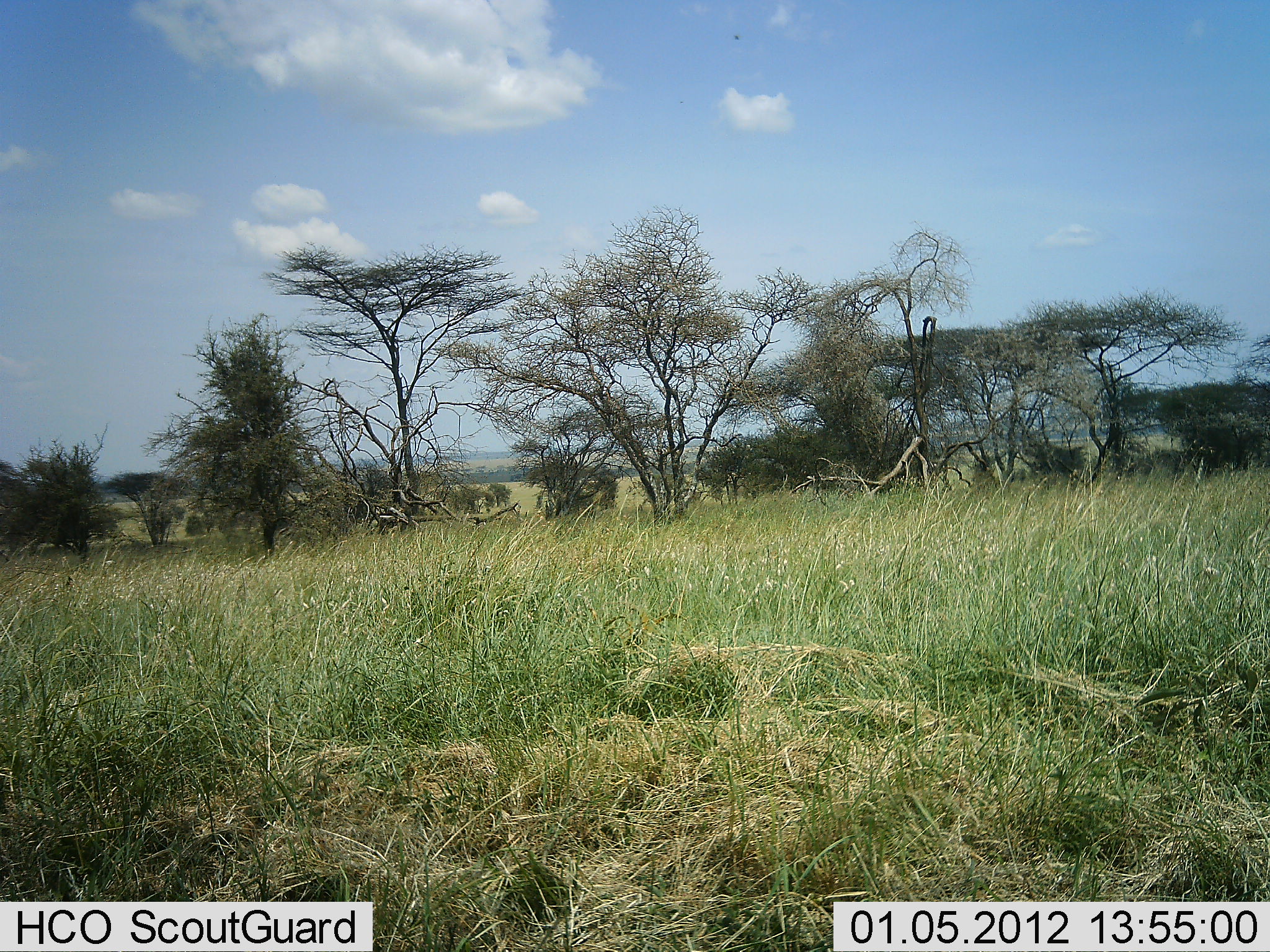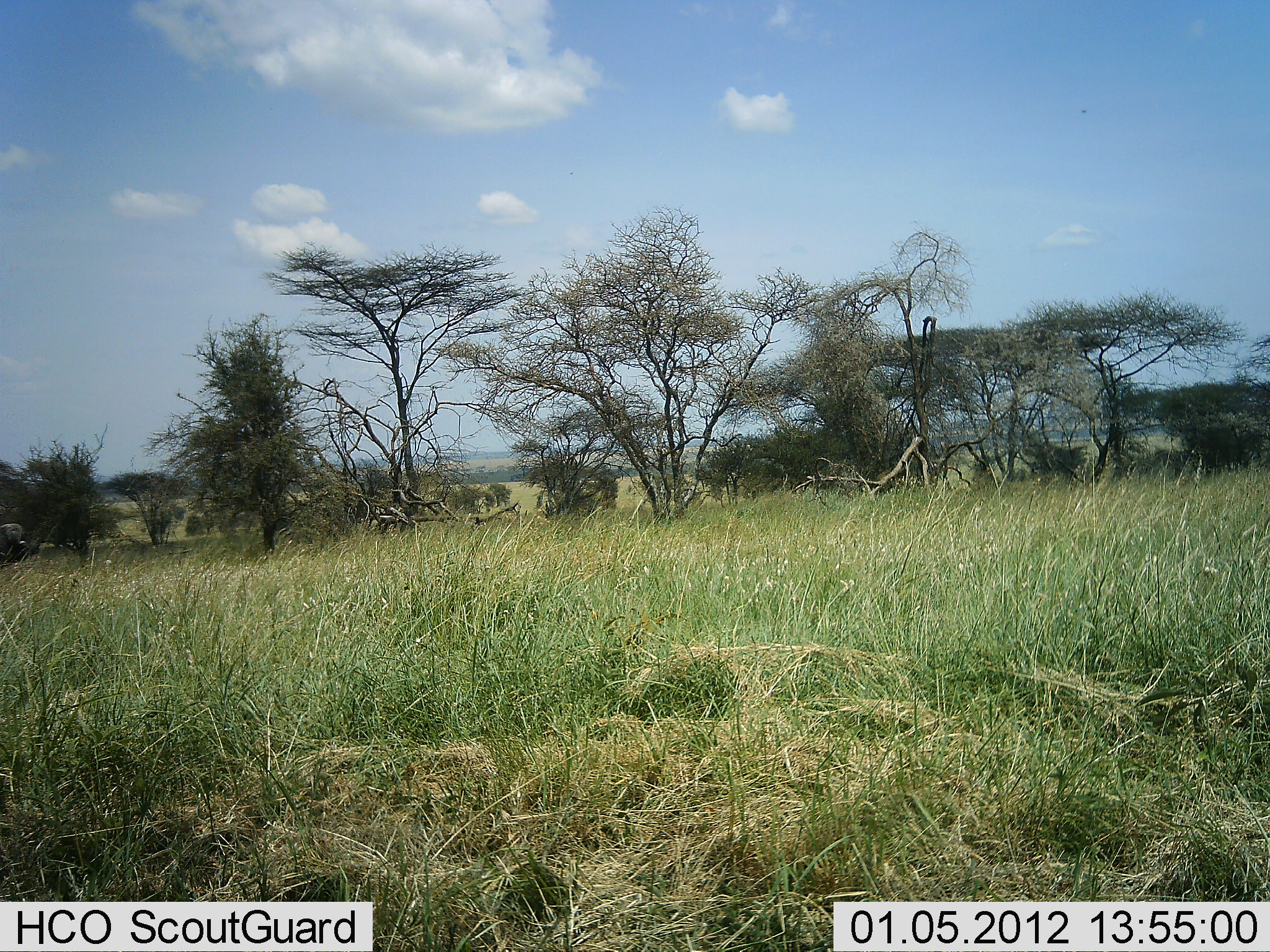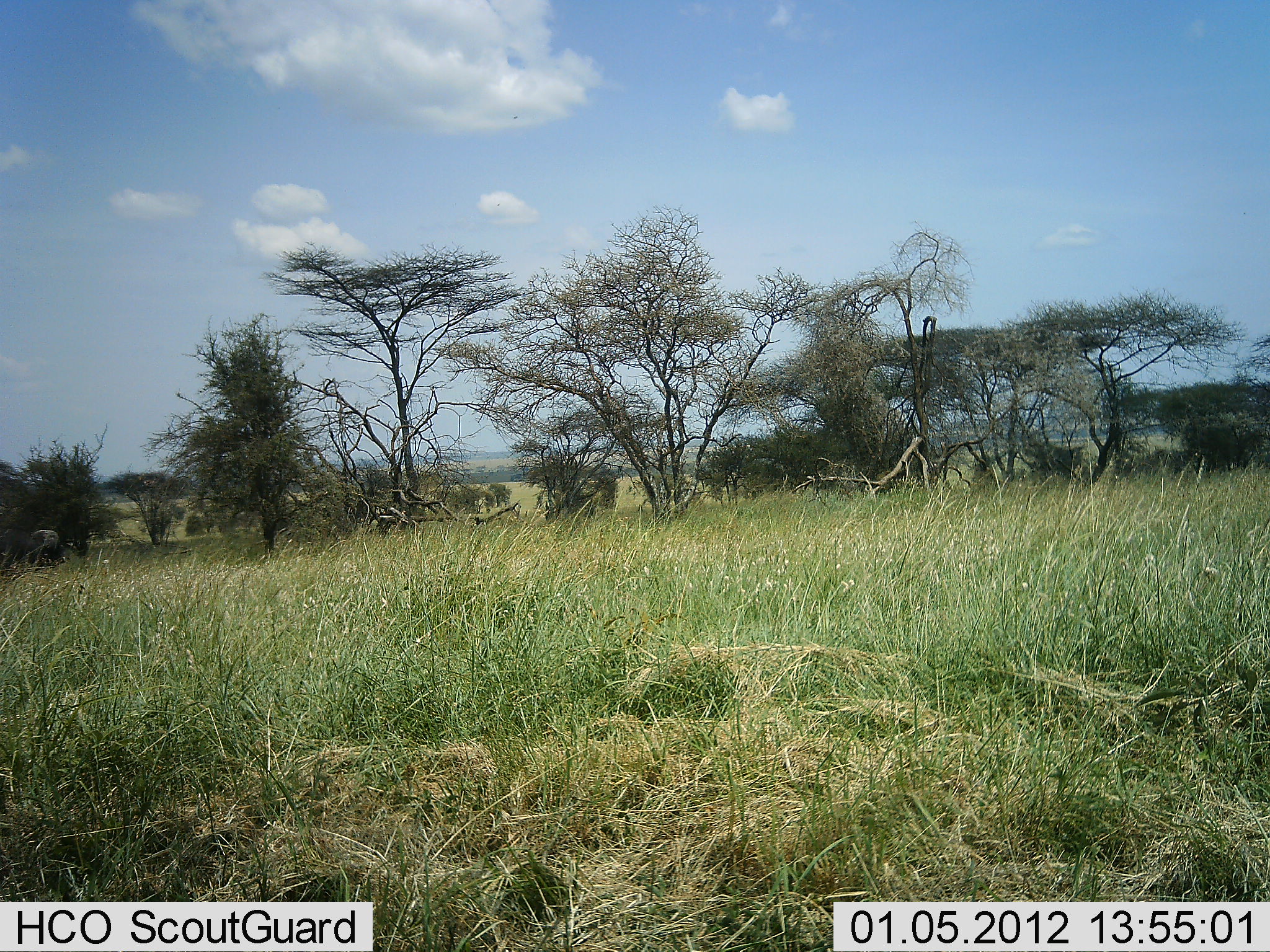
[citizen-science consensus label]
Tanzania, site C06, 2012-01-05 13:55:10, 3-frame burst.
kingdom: Animalia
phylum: Chordata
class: Mammalia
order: Artiodactyla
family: Bovidae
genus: Syncerus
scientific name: Syncerus caffer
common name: cape buffalo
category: buffalo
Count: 1.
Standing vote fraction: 0%.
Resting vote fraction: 0%.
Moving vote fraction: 100%.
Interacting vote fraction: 0%.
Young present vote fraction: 0%.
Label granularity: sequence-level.